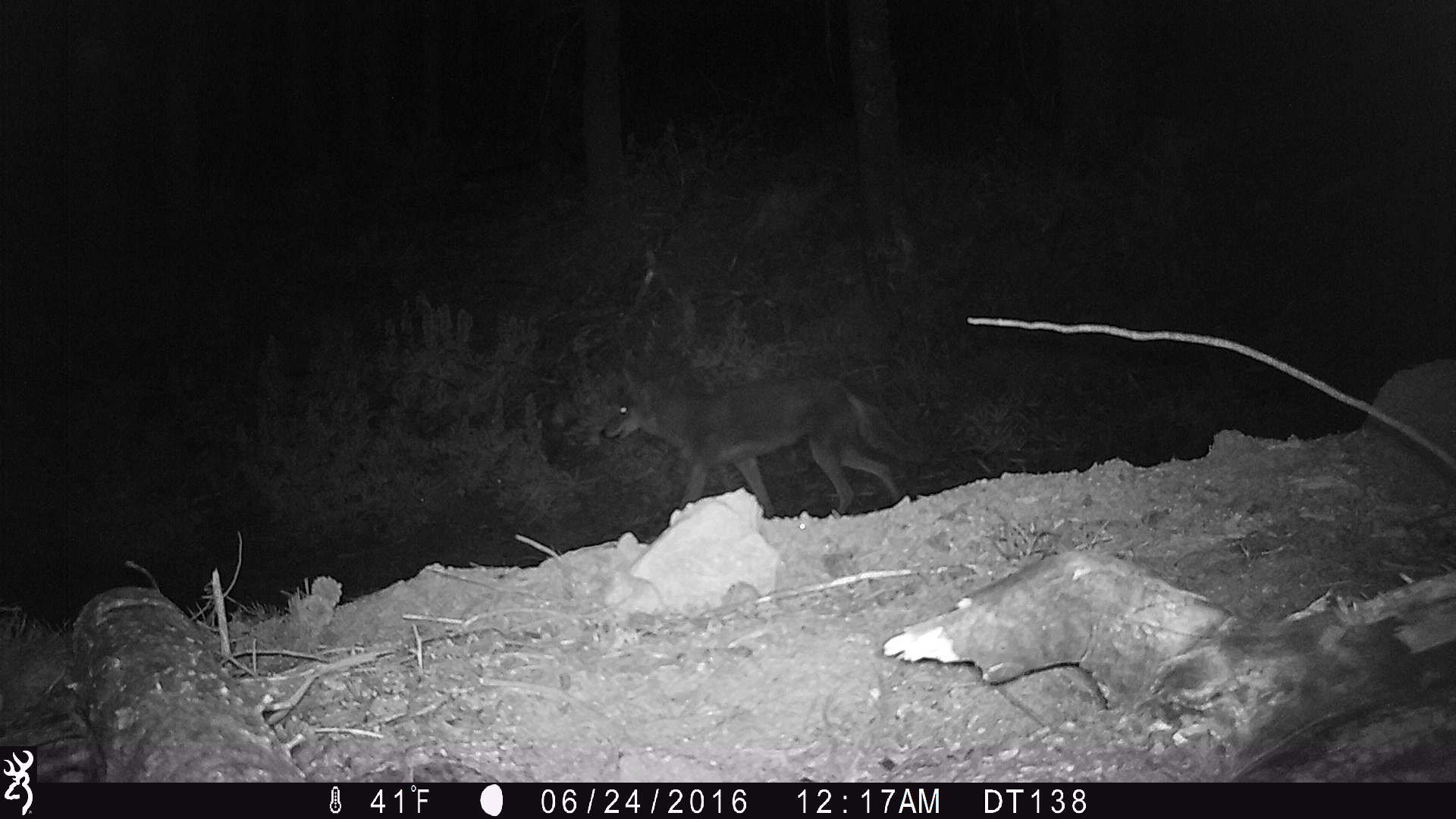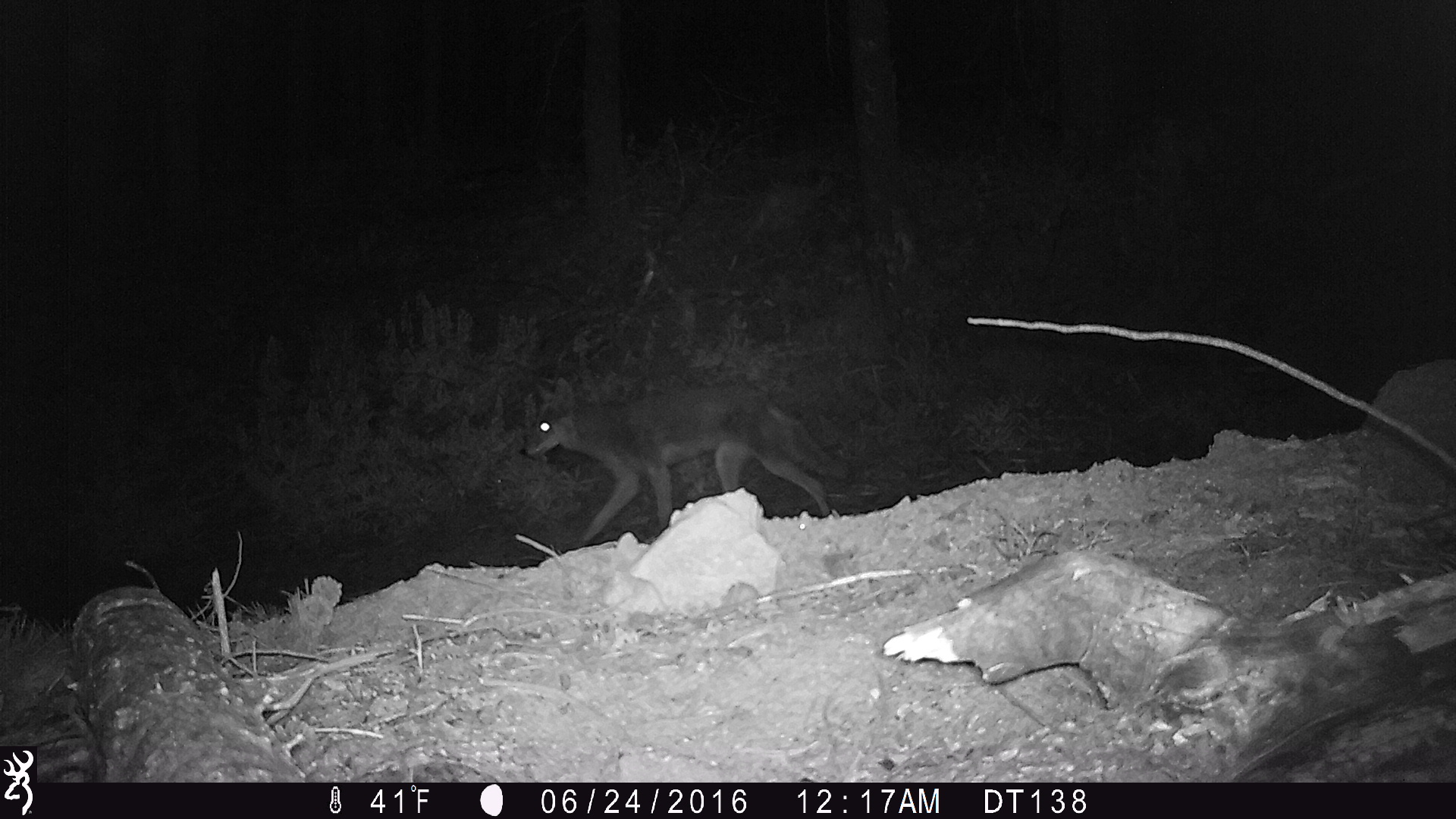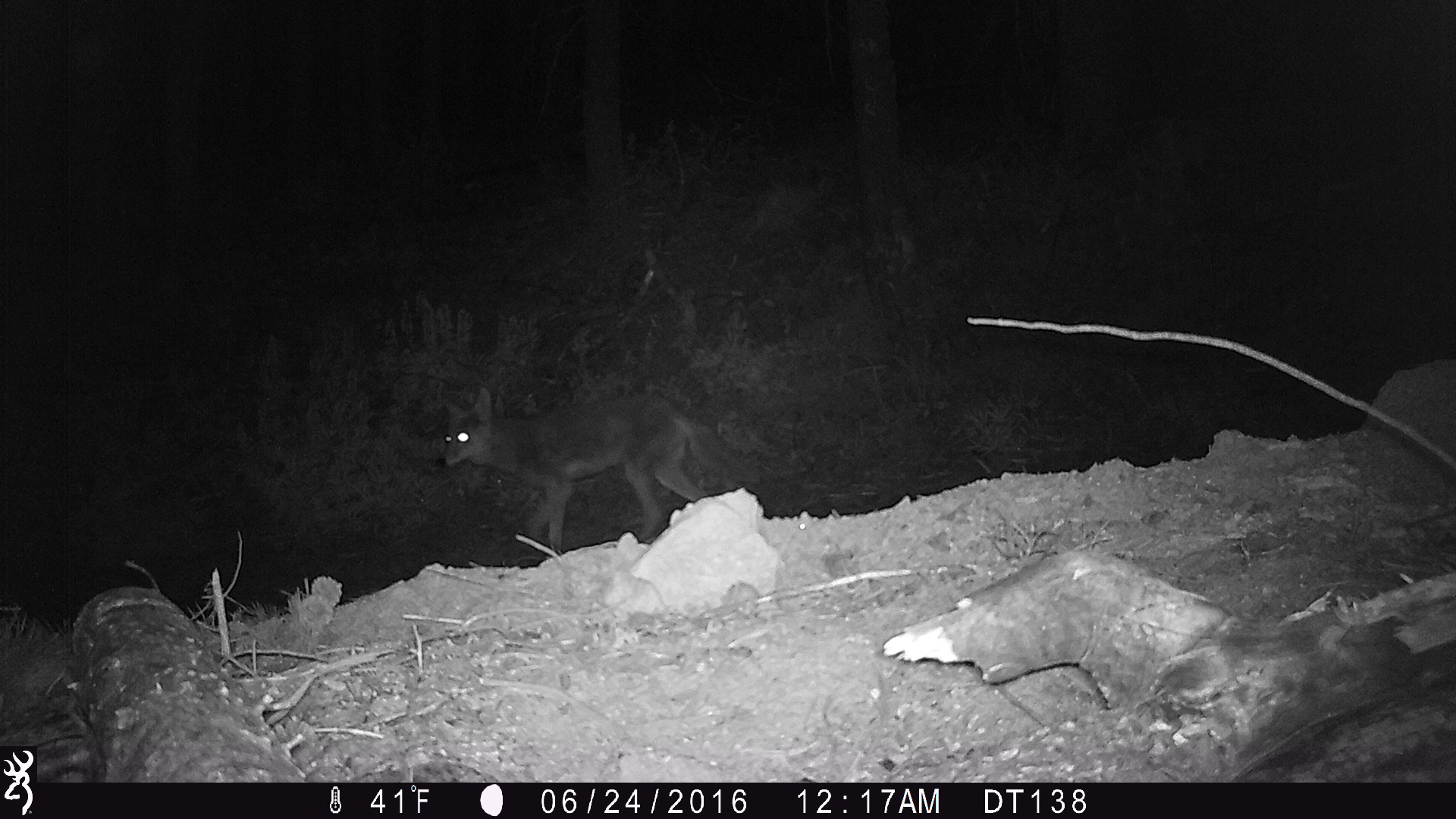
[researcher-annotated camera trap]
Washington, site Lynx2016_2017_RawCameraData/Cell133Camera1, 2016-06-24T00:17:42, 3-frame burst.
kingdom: Animalia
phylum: Chordata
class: Mammalia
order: Carnivora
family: Canidae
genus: Canis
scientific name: Canis latrans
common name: coyote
Canis latrans (coyote). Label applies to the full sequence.